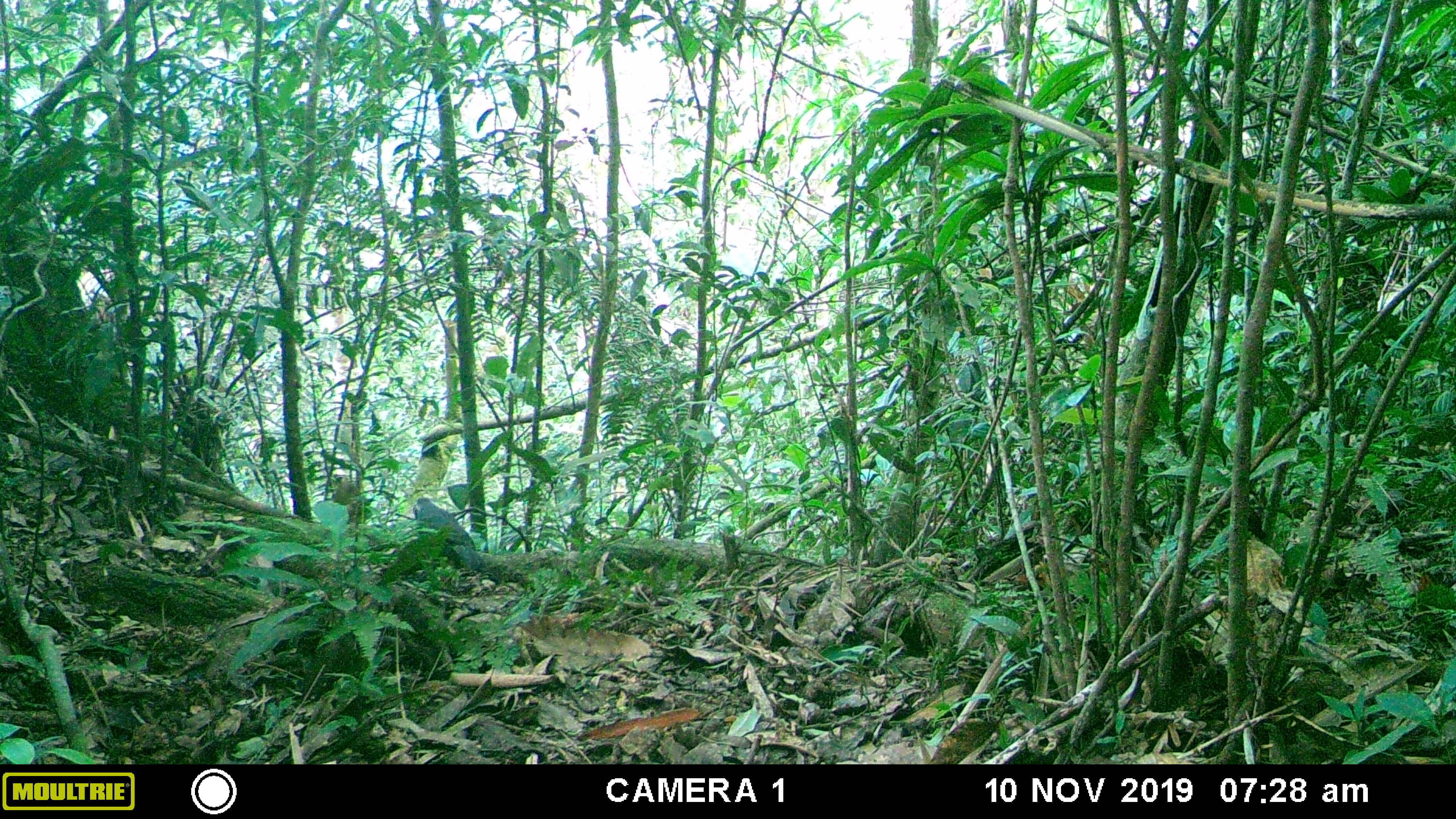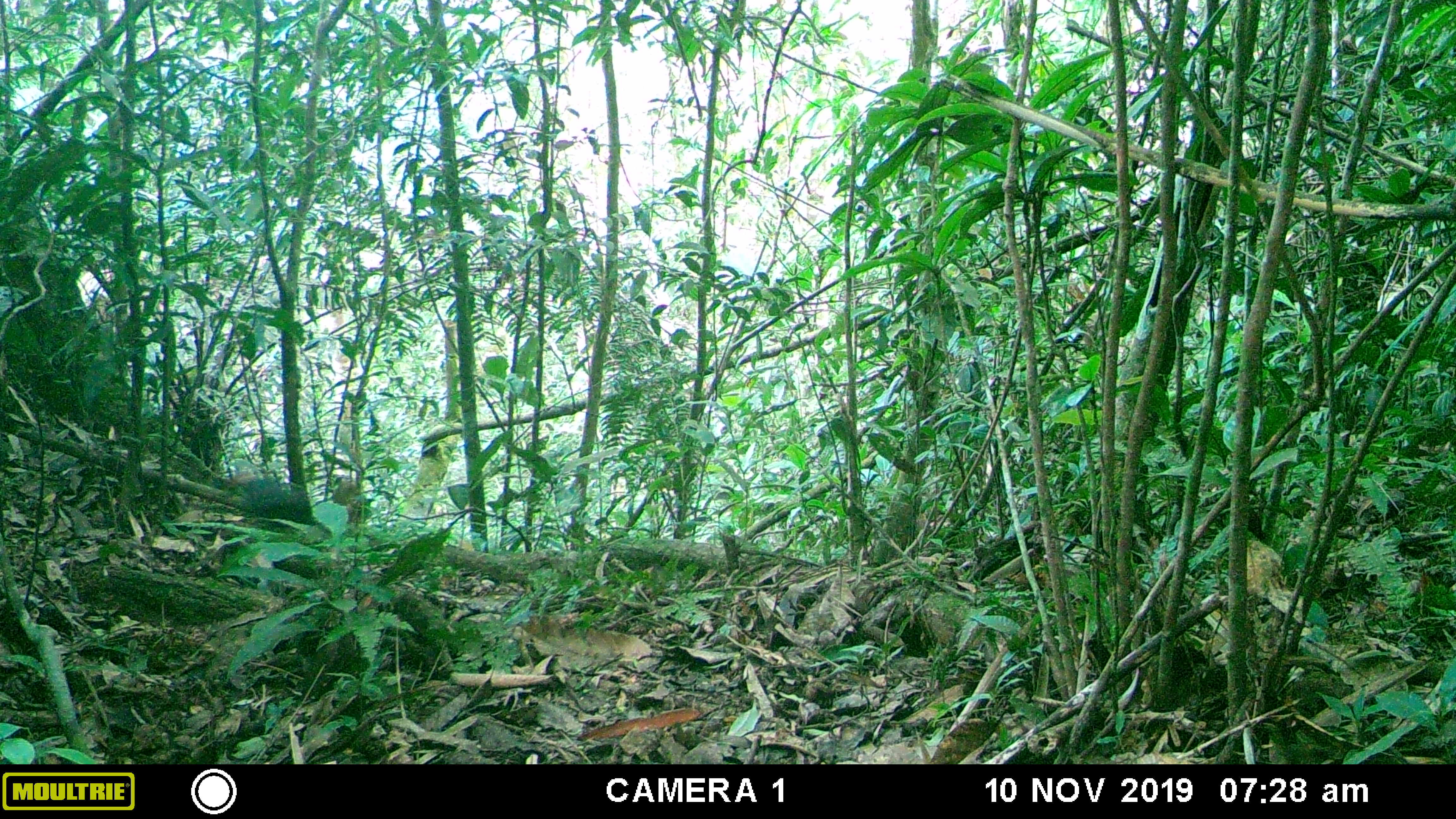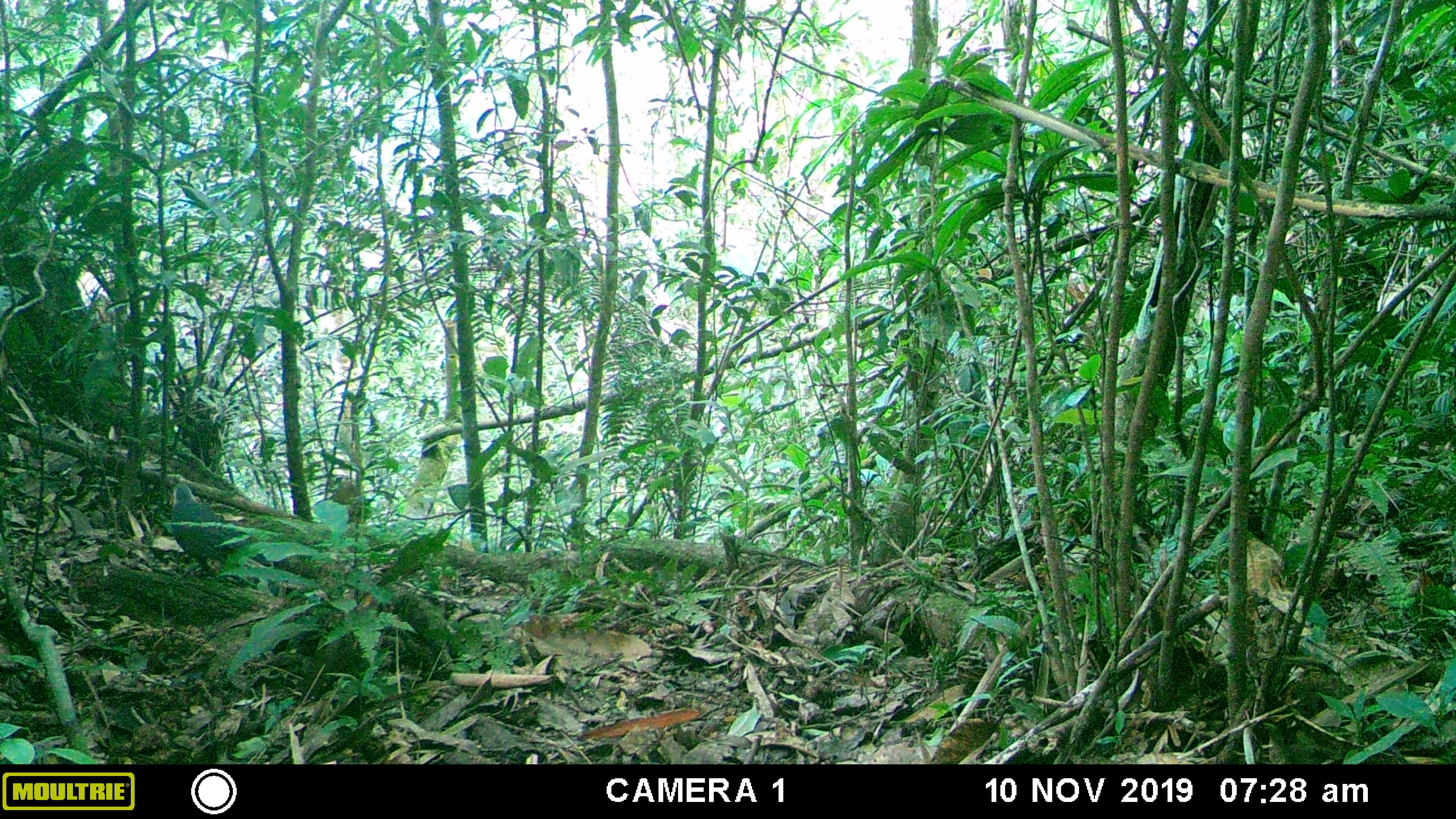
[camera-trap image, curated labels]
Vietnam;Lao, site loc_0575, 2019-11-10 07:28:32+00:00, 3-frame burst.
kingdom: Animalia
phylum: Chordata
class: Aves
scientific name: Aves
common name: bird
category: unidentified bird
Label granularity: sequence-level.